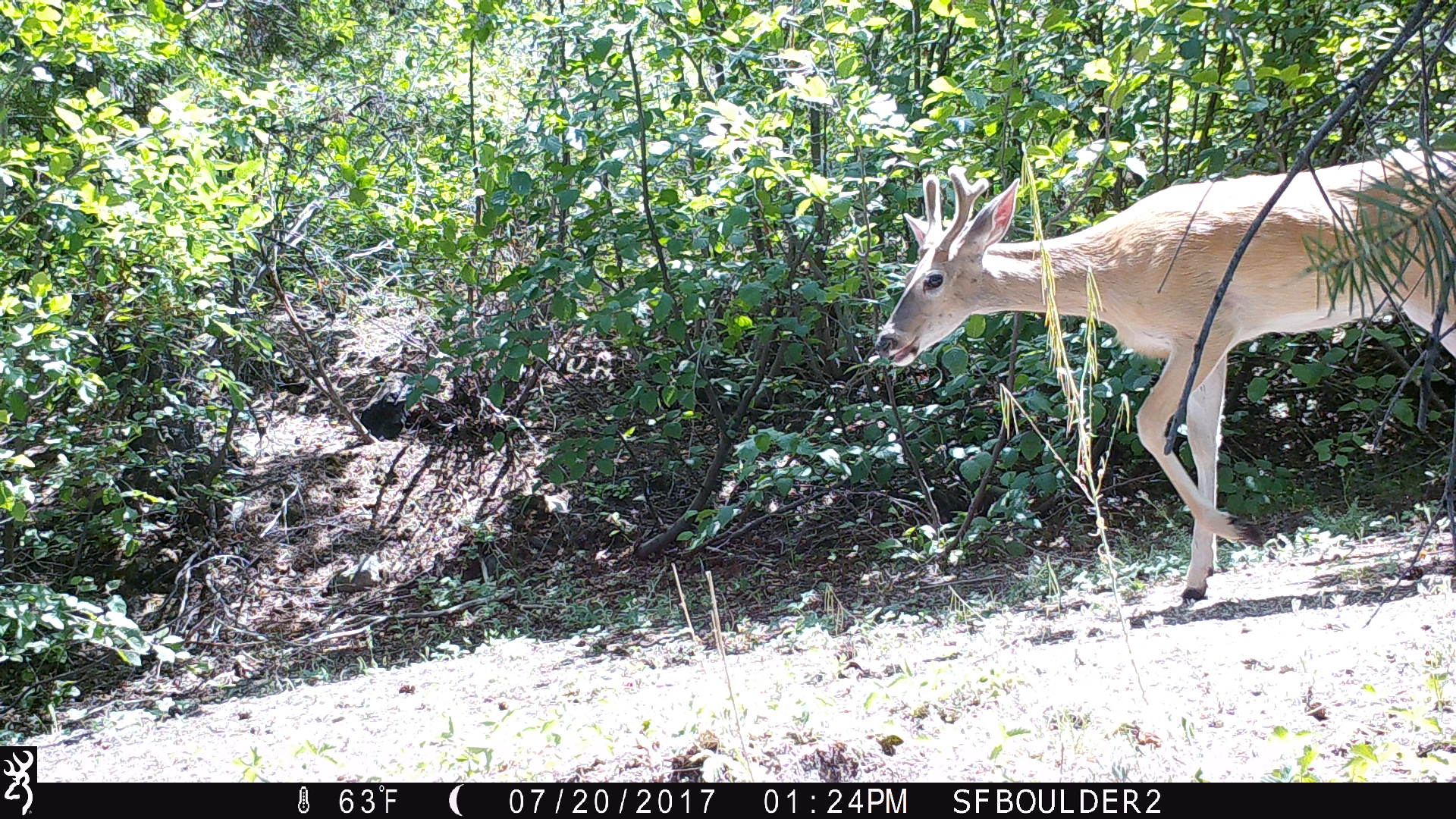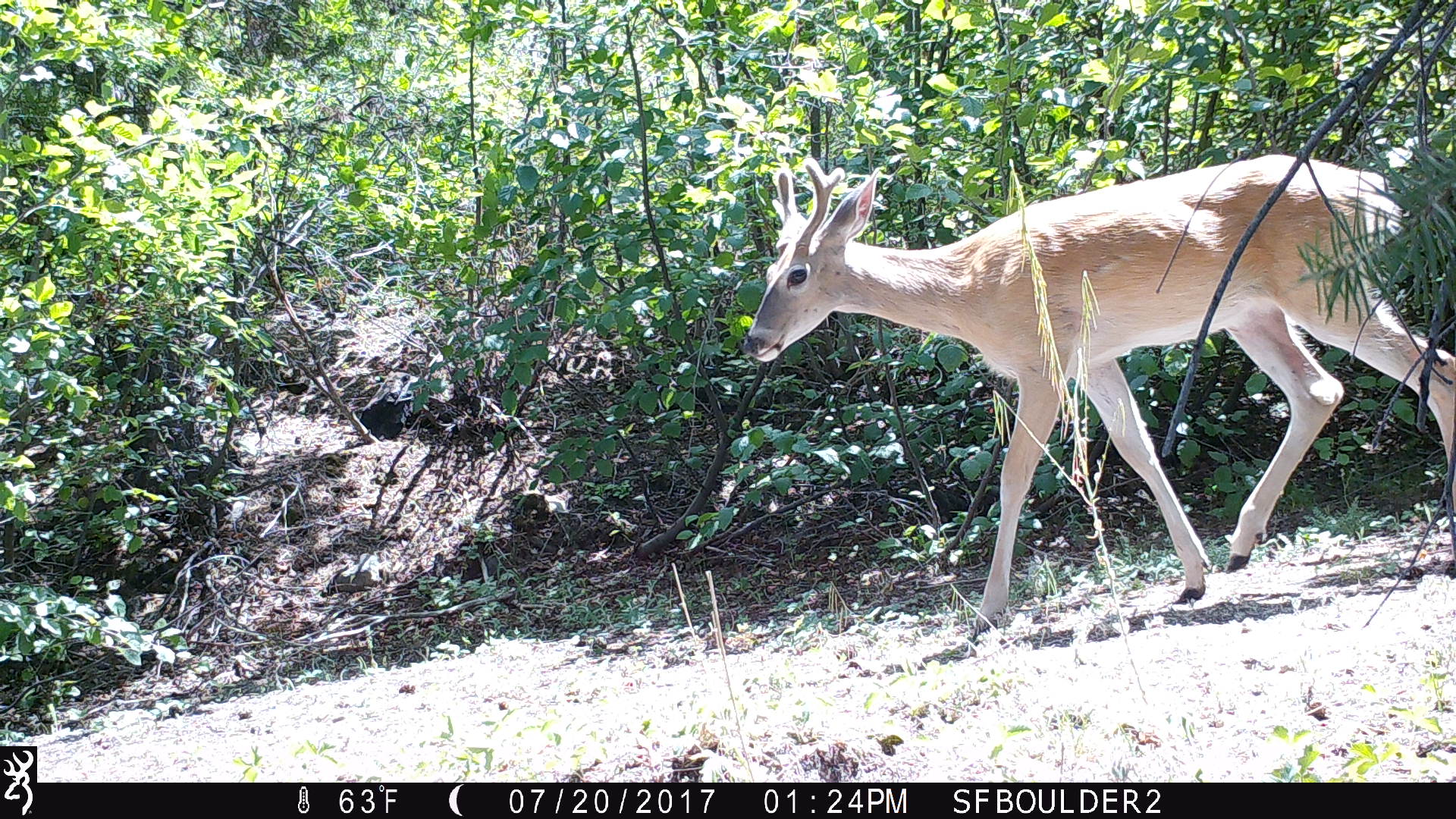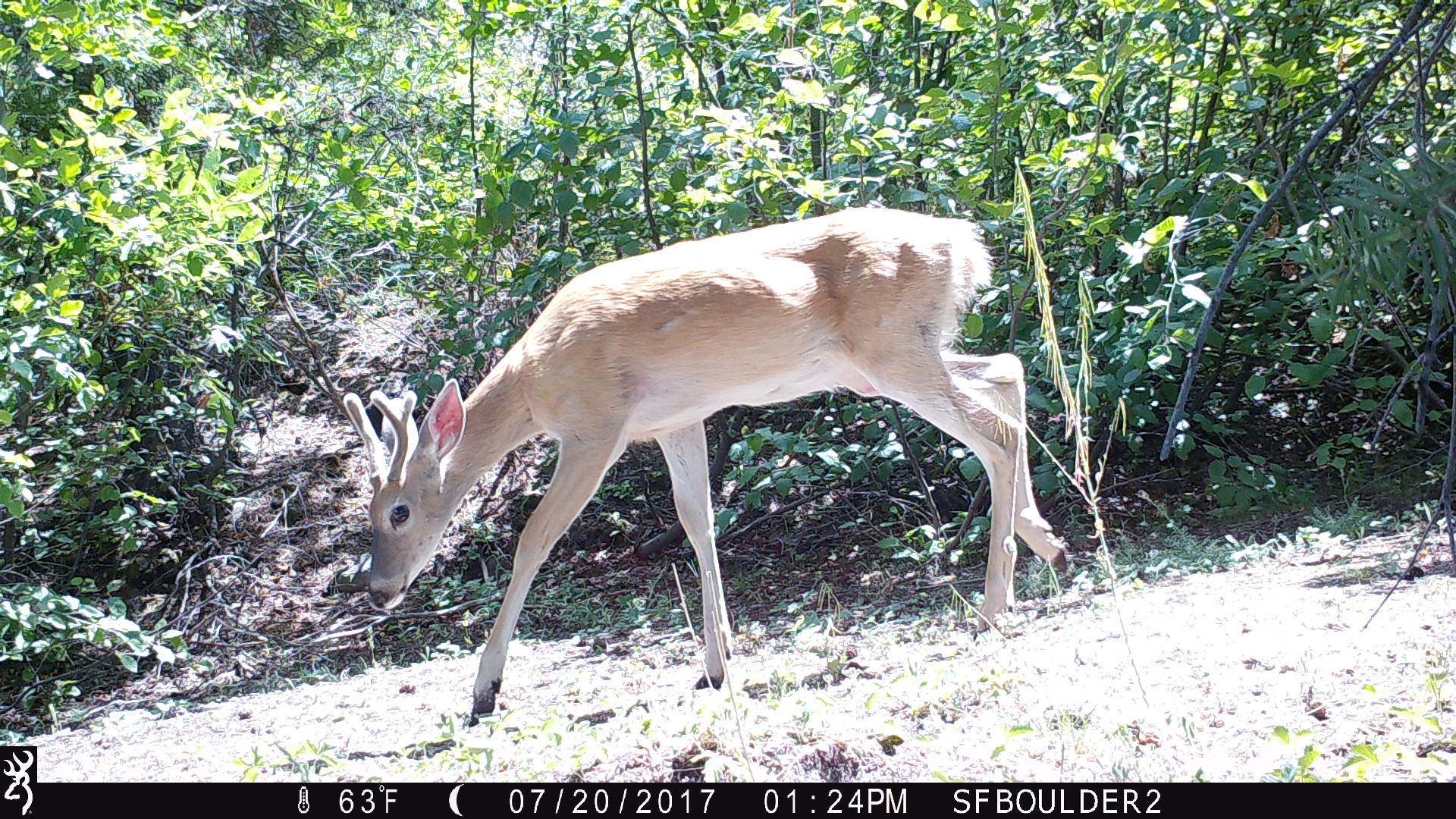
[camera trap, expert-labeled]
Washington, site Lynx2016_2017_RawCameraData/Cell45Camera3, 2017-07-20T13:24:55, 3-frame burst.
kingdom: Animalia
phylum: Chordata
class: Mammalia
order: Artiodactyla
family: Cervidae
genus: Odocoileus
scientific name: Odocoileus virginianus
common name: white-tailed deer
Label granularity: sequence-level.